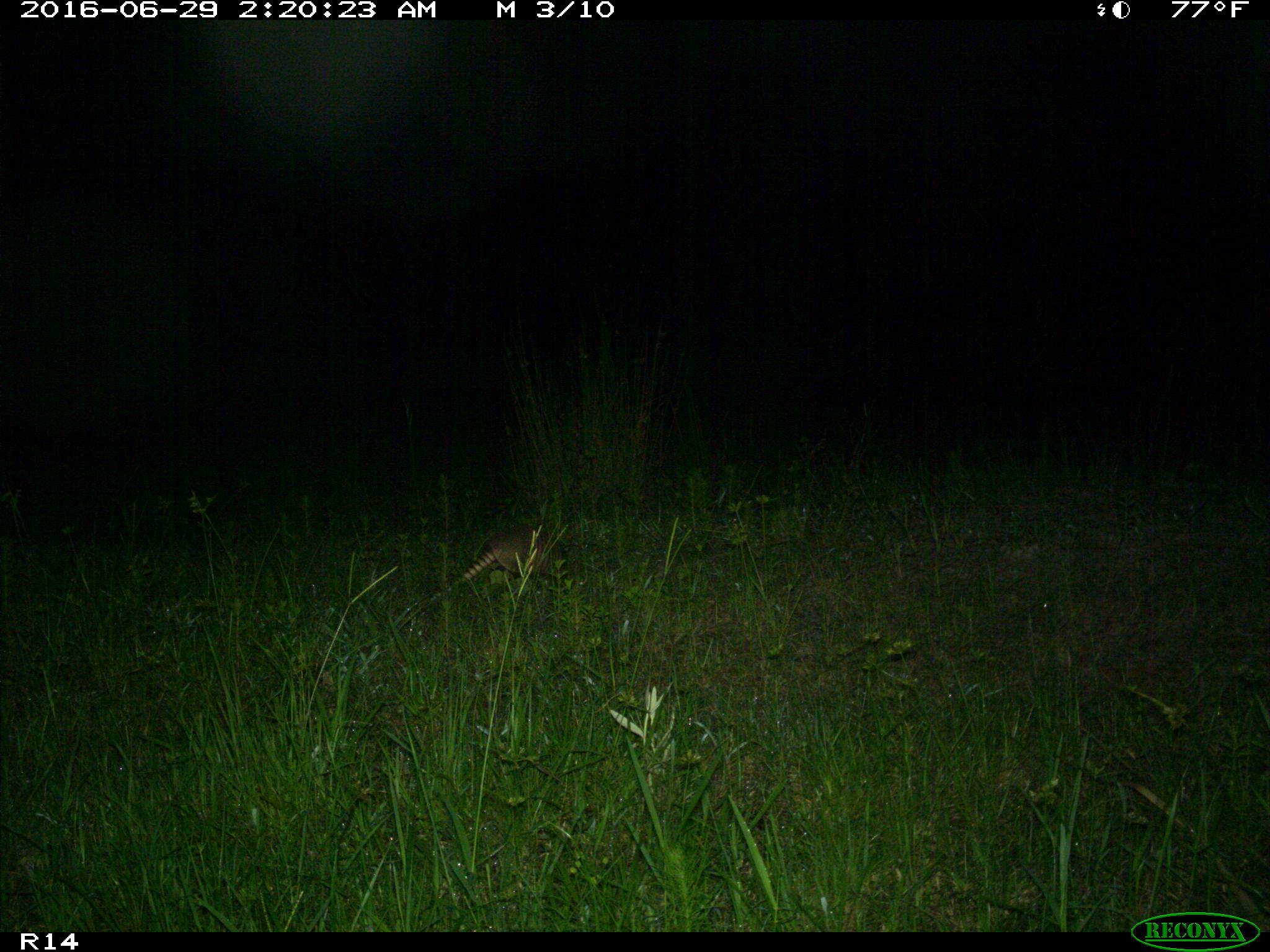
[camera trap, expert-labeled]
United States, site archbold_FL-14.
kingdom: Animalia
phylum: Chordata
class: Mammalia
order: Cingulata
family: Dasypodidae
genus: Dasypus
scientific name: Dasypus novemcinctus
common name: nine-banded armadillo